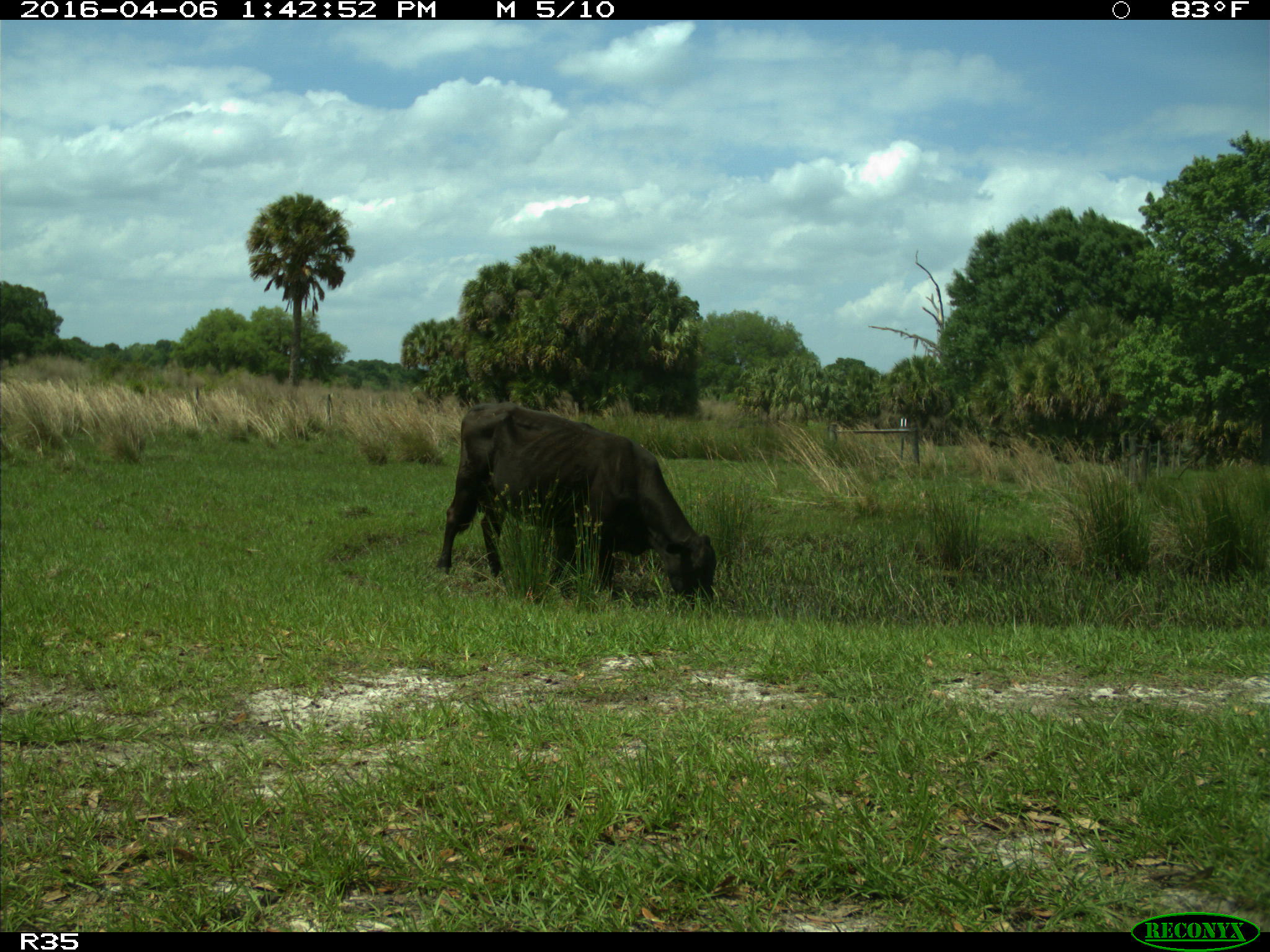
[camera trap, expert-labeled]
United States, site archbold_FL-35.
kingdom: Animalia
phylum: Chordata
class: Mammalia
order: Artiodactyla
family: Bovidae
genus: Bos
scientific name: Bos taurus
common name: domestic cow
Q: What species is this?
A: Bos taurus (domestic cow).